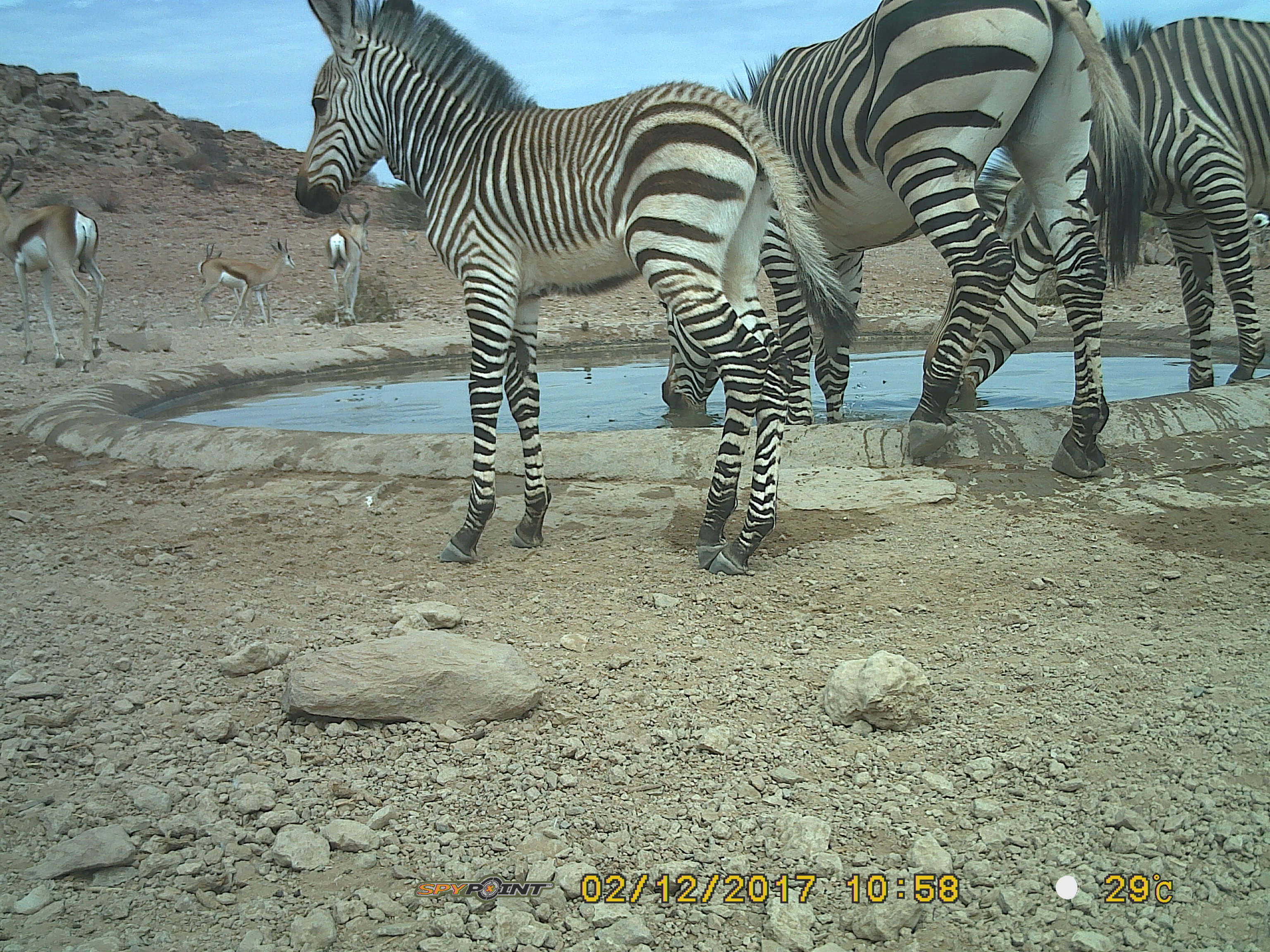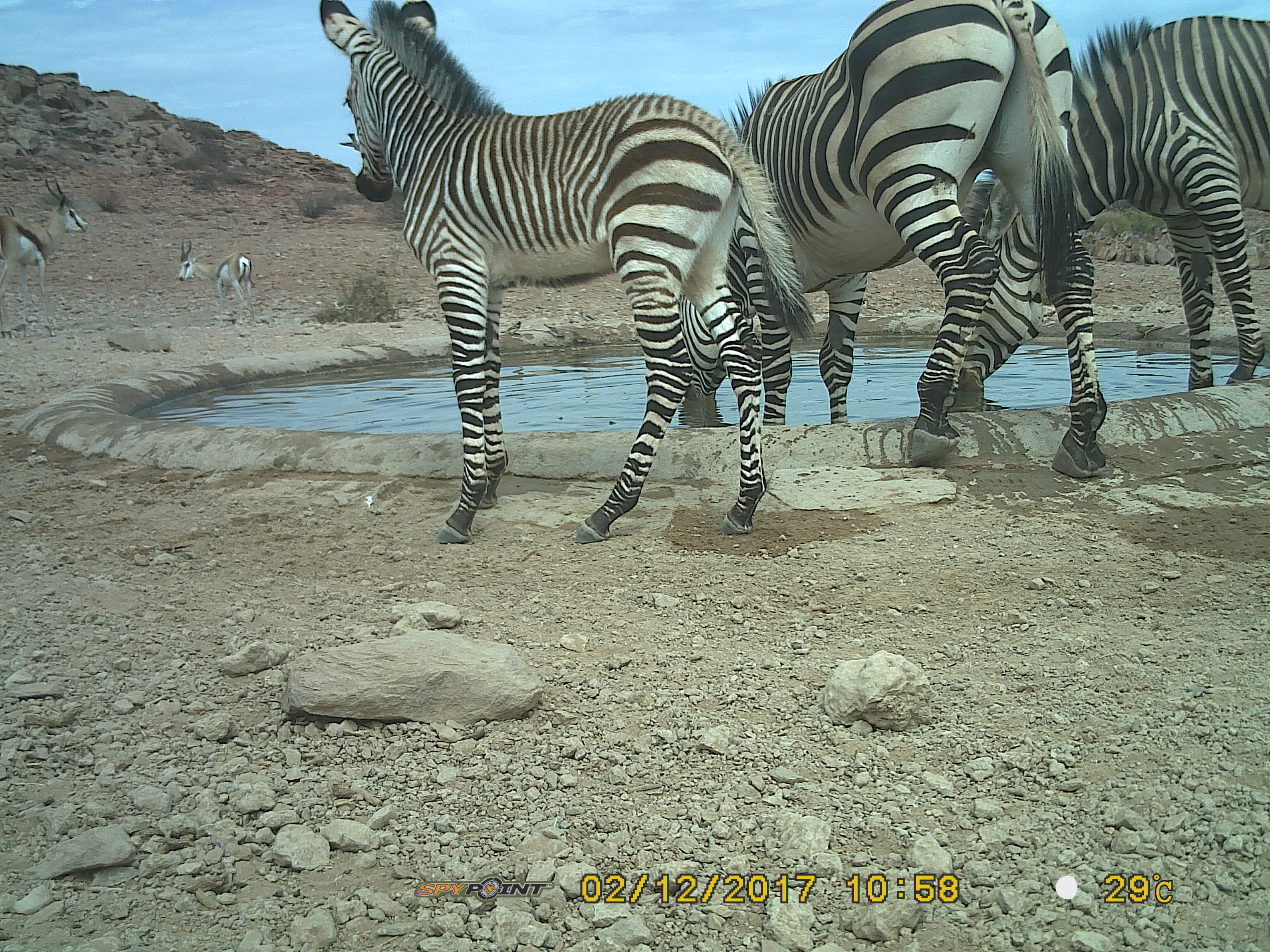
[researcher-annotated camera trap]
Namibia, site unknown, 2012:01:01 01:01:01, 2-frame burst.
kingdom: Animalia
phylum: Chordata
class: Mammalia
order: Perissodactyla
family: Equidae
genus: Equus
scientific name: Equus zebra hartmannae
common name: hartmann's mountain zebra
Equus zebra hartmannae (hartmann's mountain zebra).